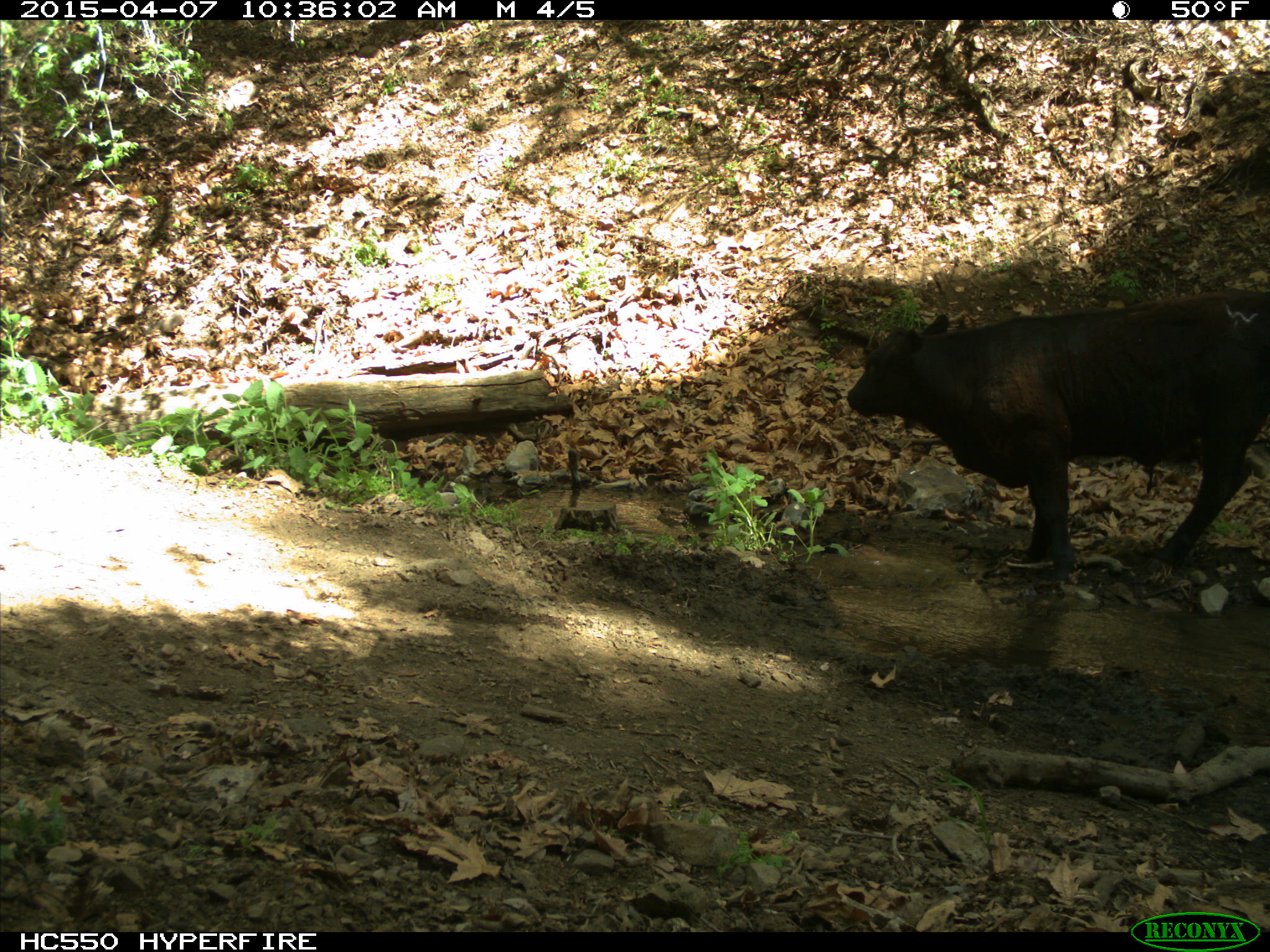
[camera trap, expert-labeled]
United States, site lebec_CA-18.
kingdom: Animalia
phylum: Chordata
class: Mammalia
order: Artiodactyla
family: Bovidae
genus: Bos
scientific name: Bos taurus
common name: domestic cow